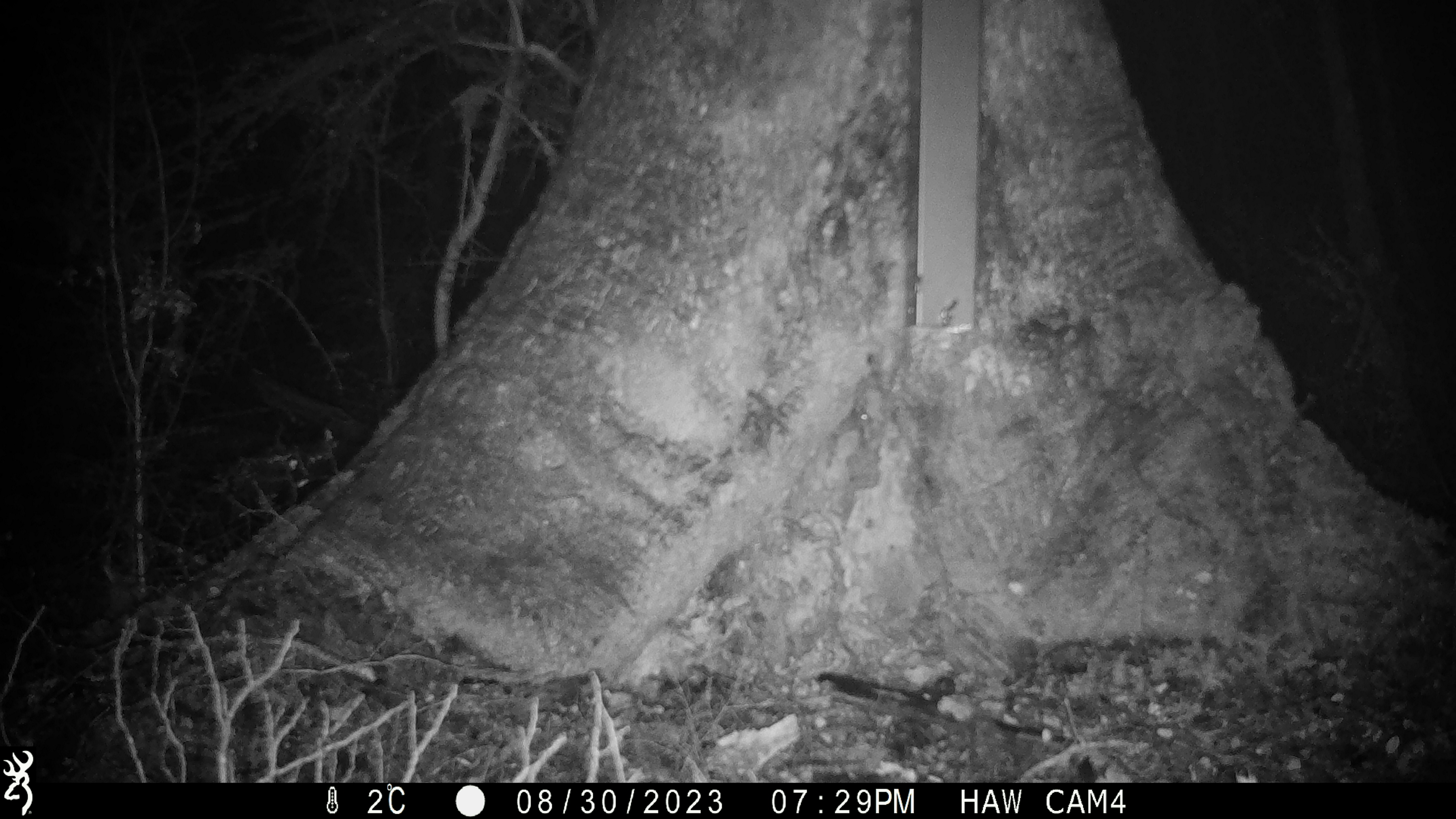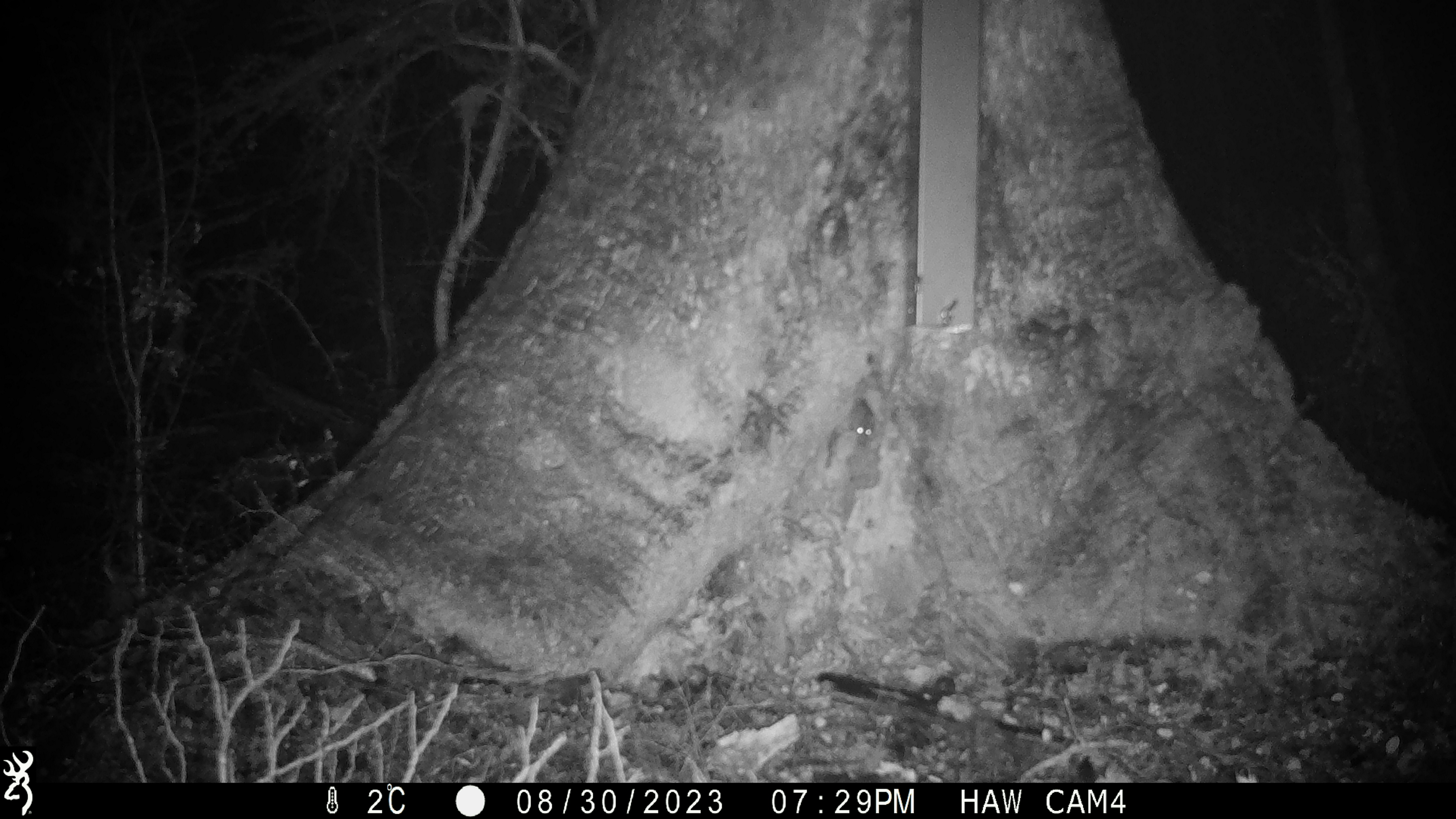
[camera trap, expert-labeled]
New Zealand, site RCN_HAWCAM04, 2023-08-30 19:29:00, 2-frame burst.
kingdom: Animalia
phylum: Chordata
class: Mammalia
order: Rodentia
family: Muridae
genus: Mus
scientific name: Mus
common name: mouse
Mouse (Mus).